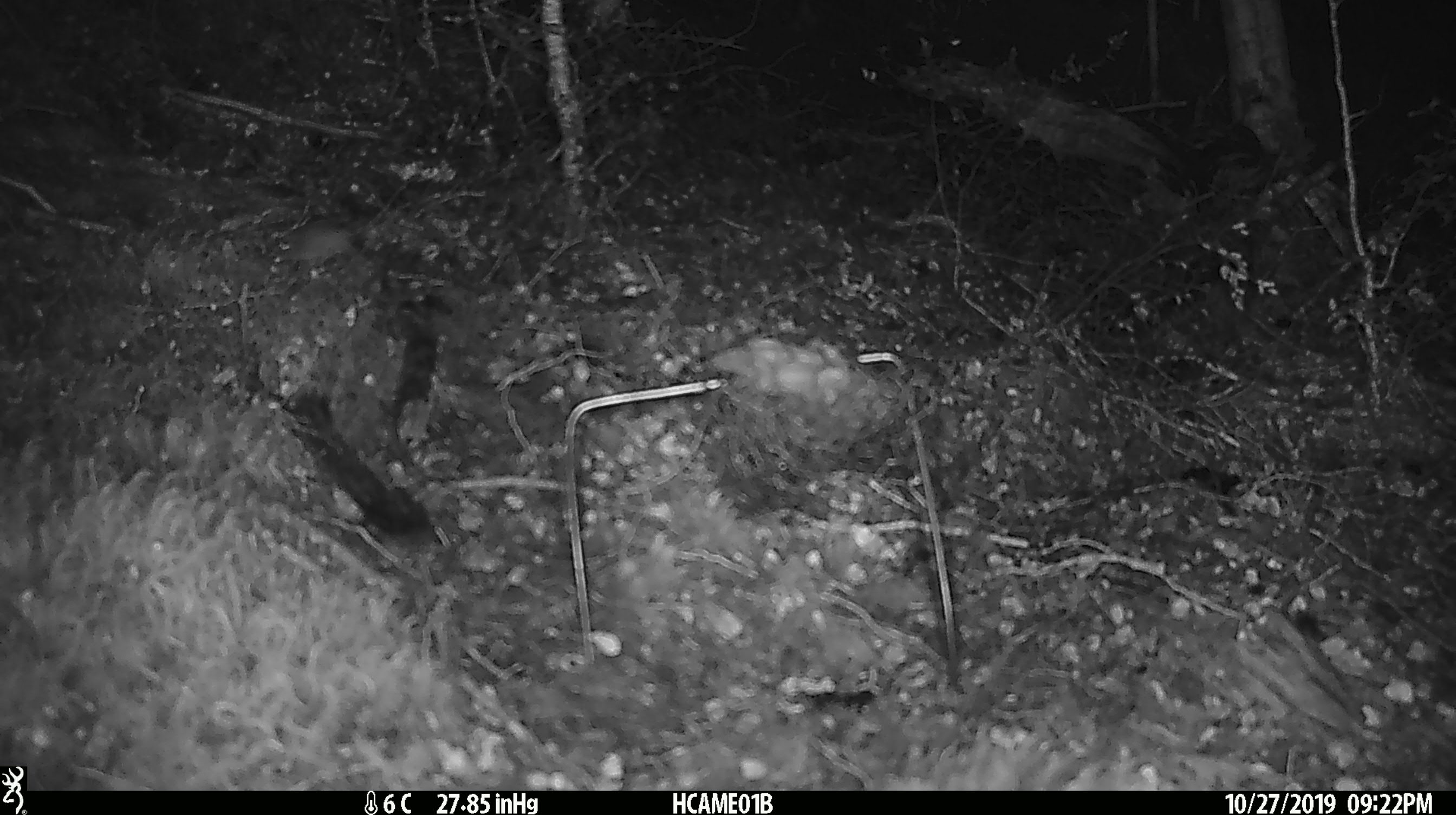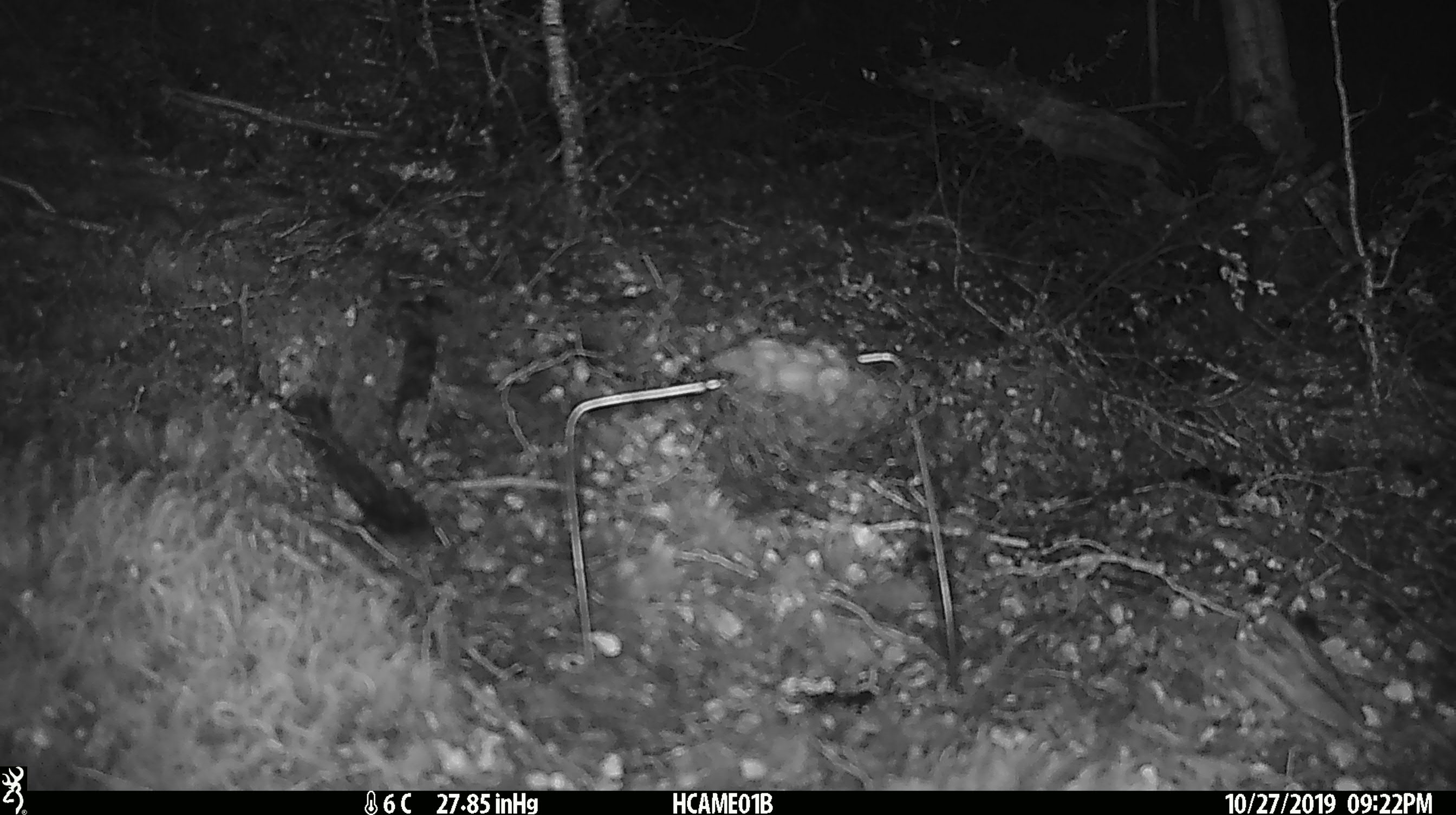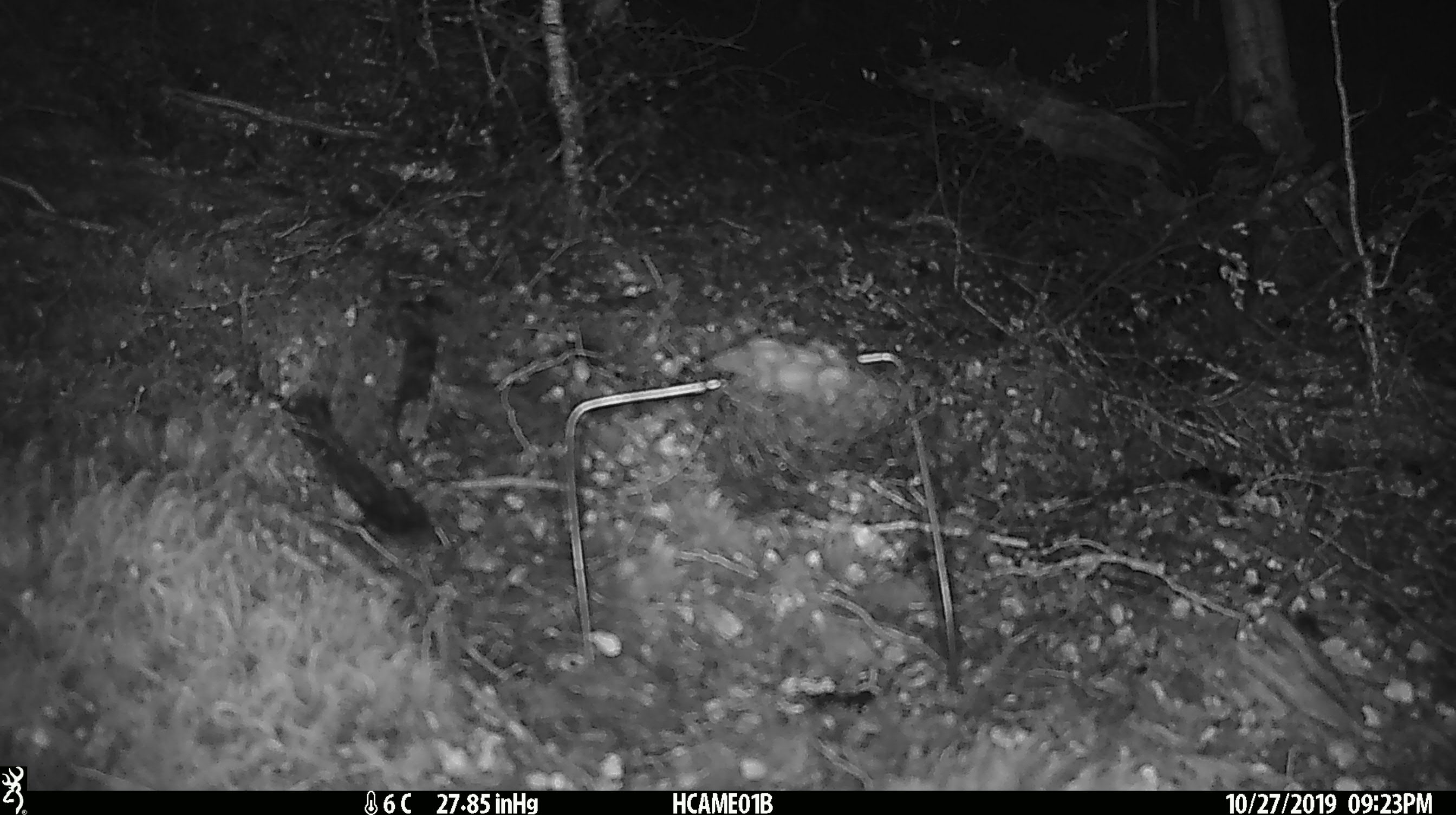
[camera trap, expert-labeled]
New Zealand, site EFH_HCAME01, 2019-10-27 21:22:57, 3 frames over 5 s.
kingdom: Animalia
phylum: Chordata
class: Mammalia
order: Rodentia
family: Muridae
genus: Mus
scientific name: Mus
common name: mouse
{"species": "mouse (Mus)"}